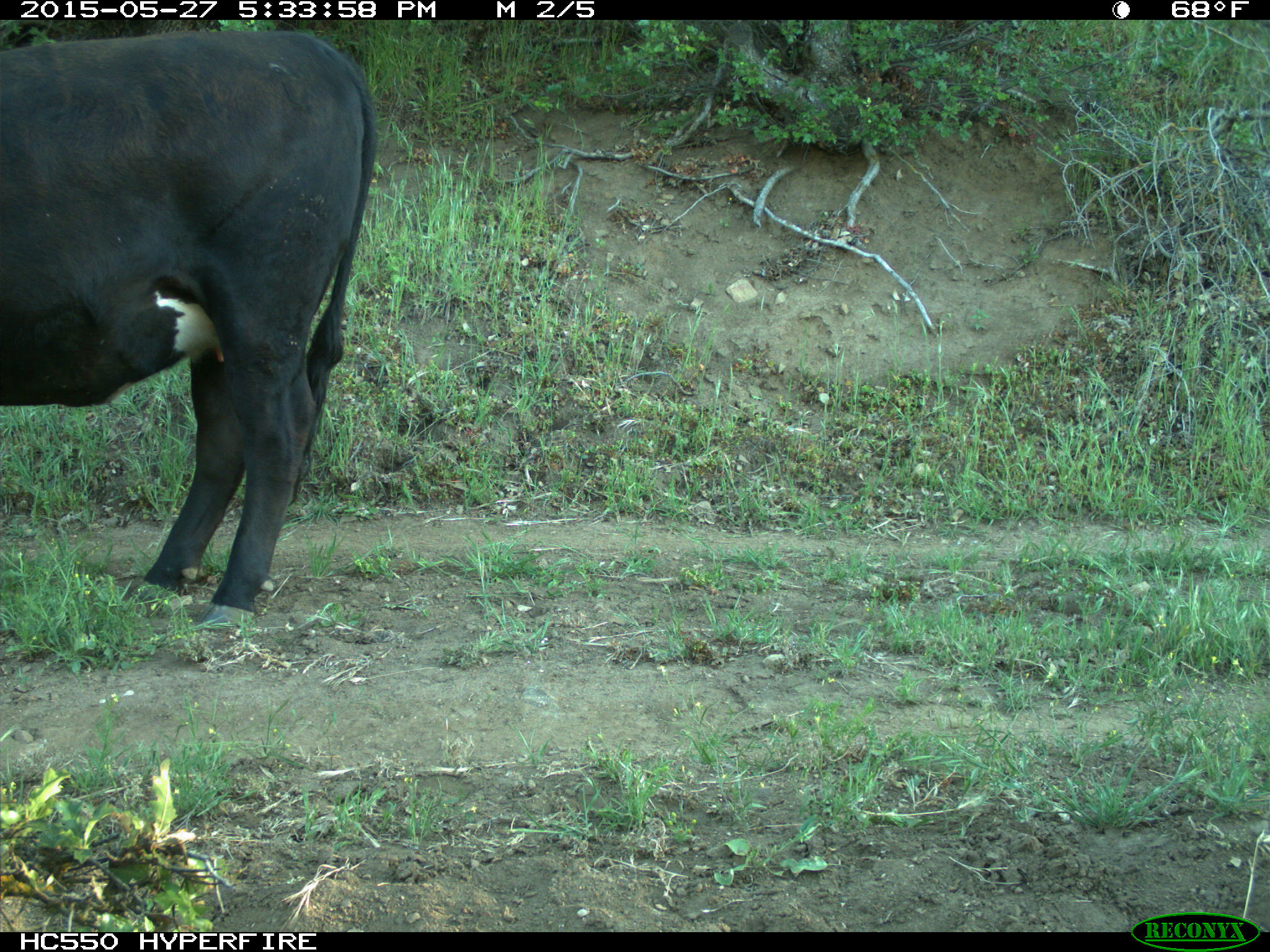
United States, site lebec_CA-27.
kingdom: Animalia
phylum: Chordata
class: Mammalia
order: Artiodactyla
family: Bovidae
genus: Bos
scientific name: Bos taurus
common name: domestic cow